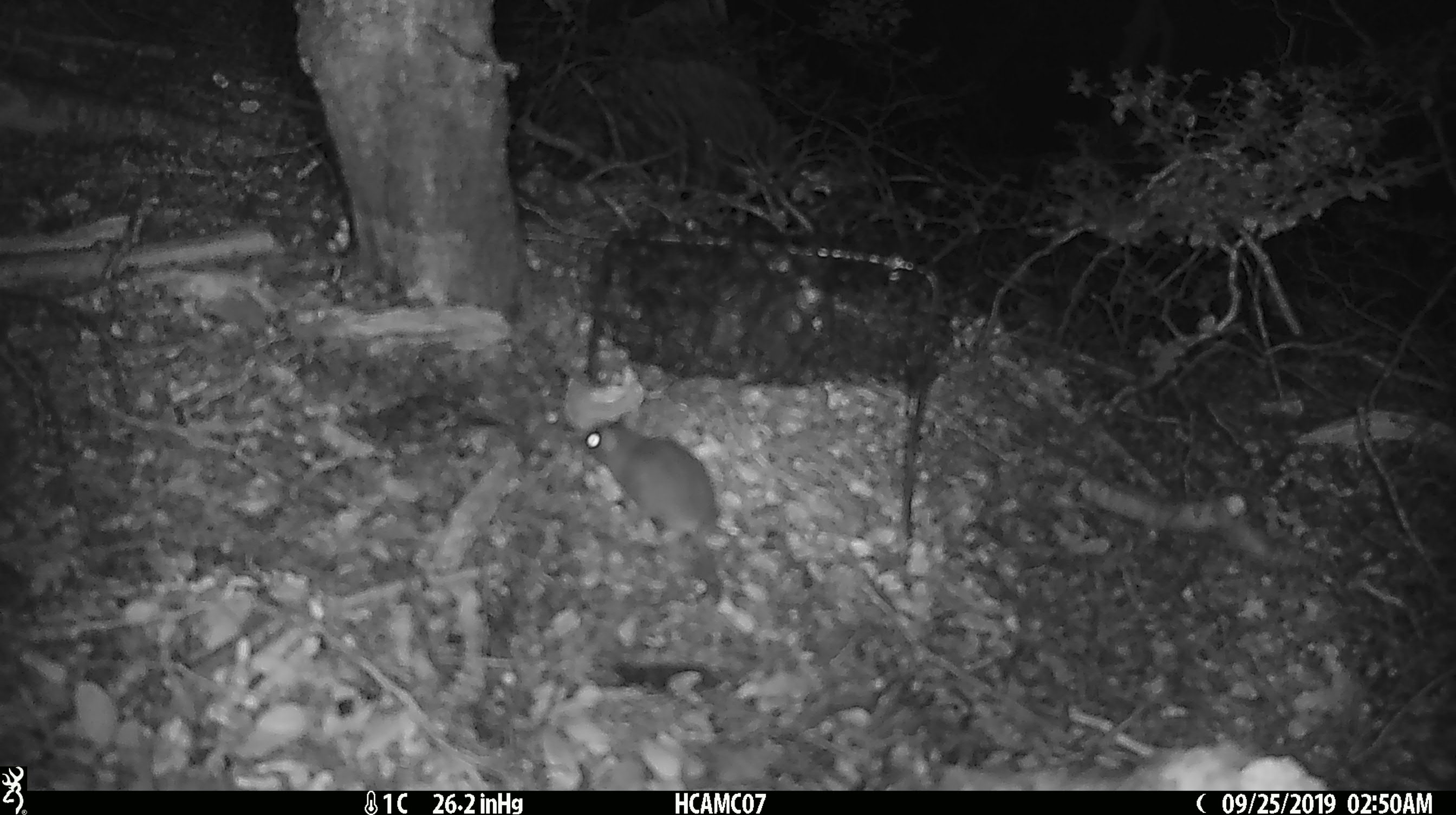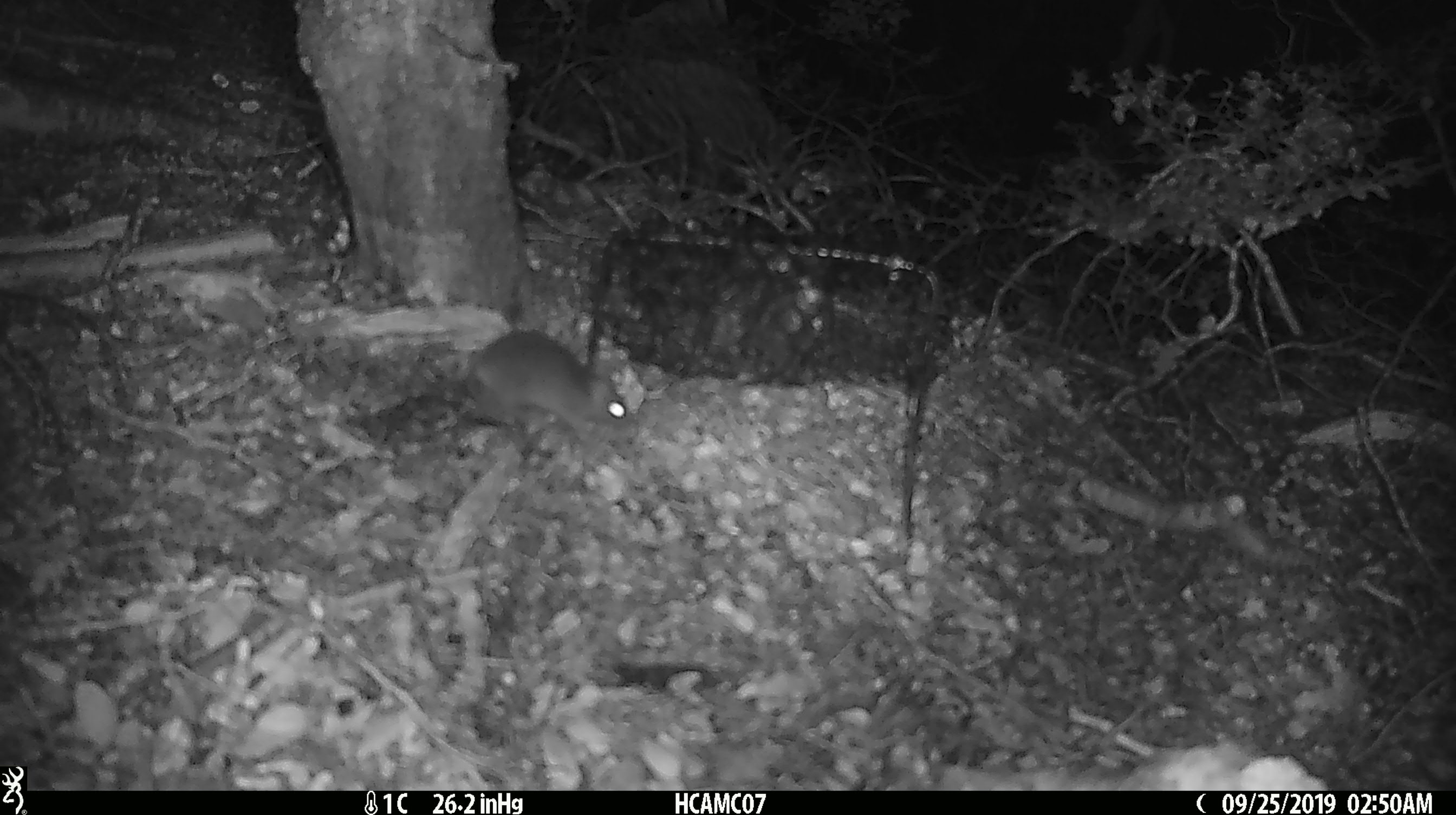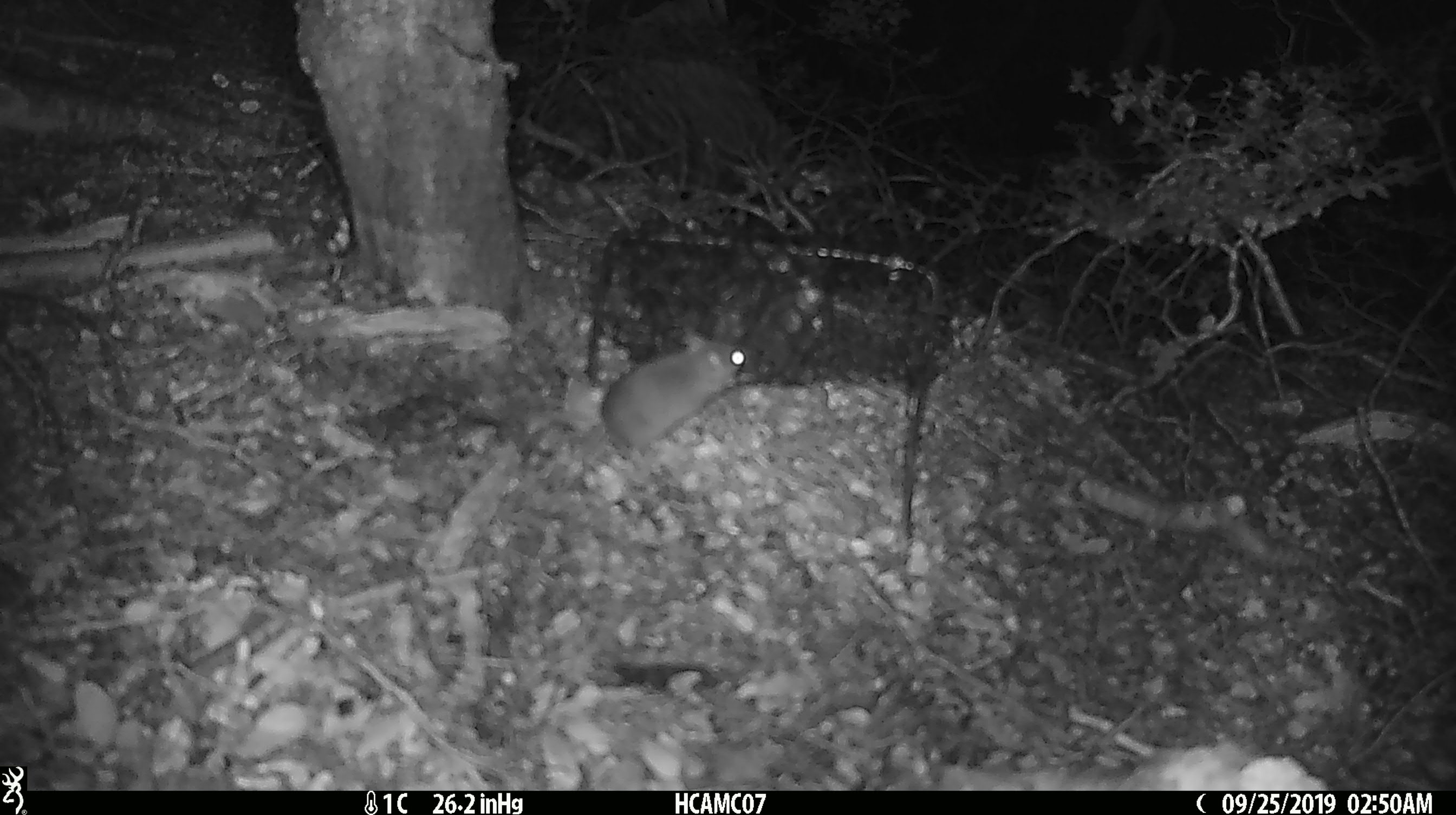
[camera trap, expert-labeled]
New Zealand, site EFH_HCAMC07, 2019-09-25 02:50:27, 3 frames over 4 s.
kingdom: Animalia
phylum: Chordata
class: Mammalia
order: Rodentia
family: Muridae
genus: Mus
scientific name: Mus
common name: mouse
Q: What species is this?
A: Mouse (Mus).